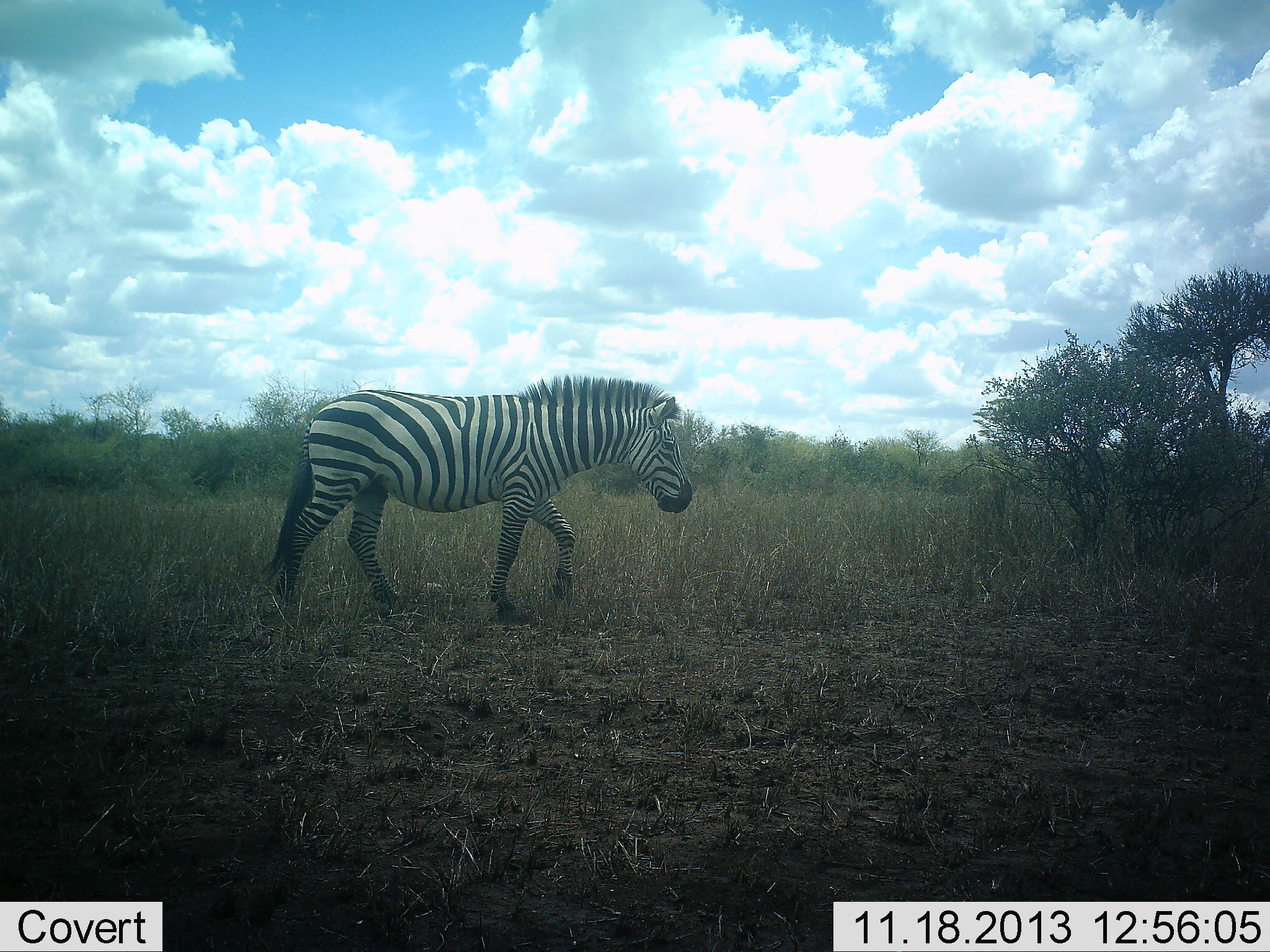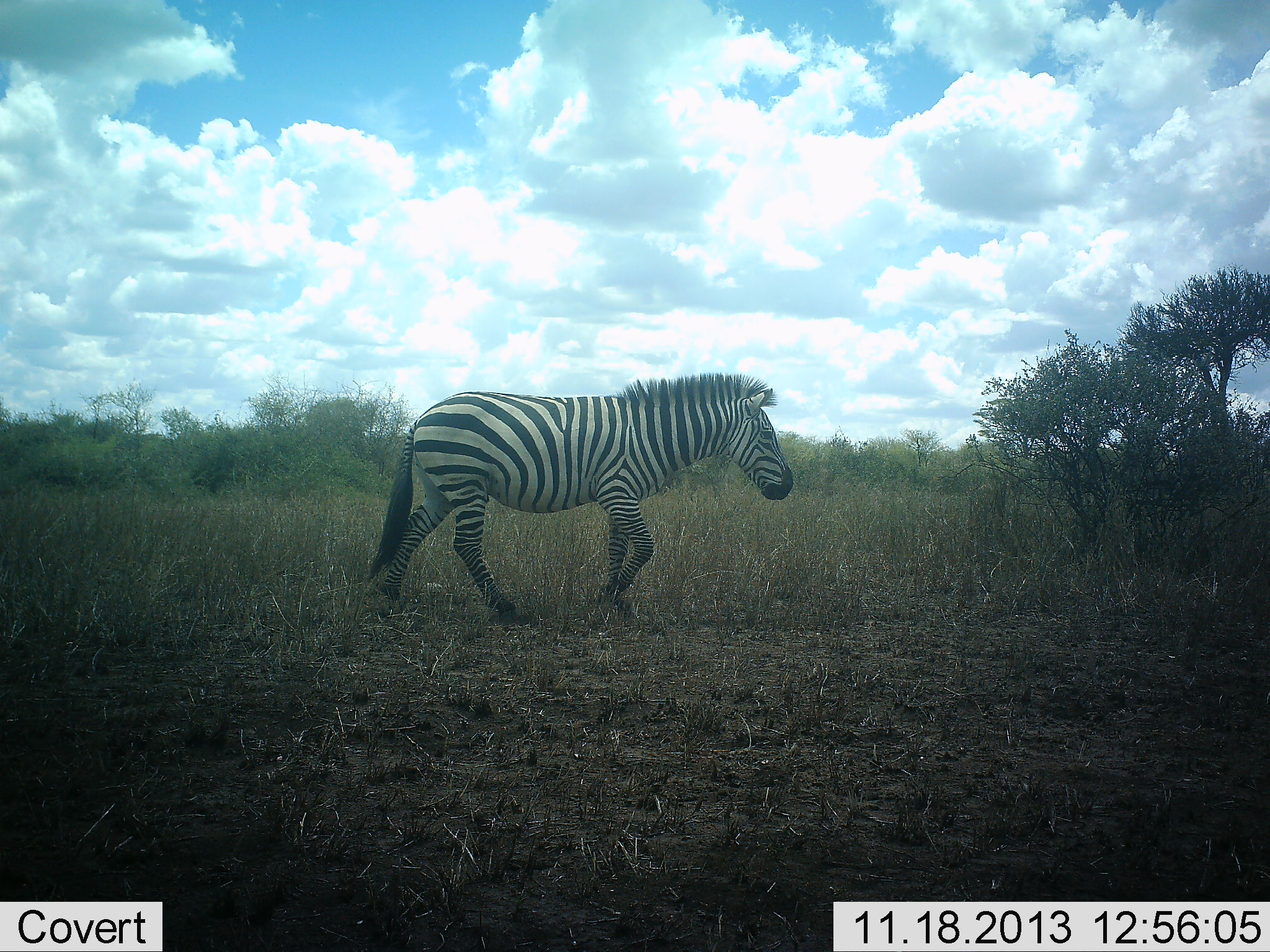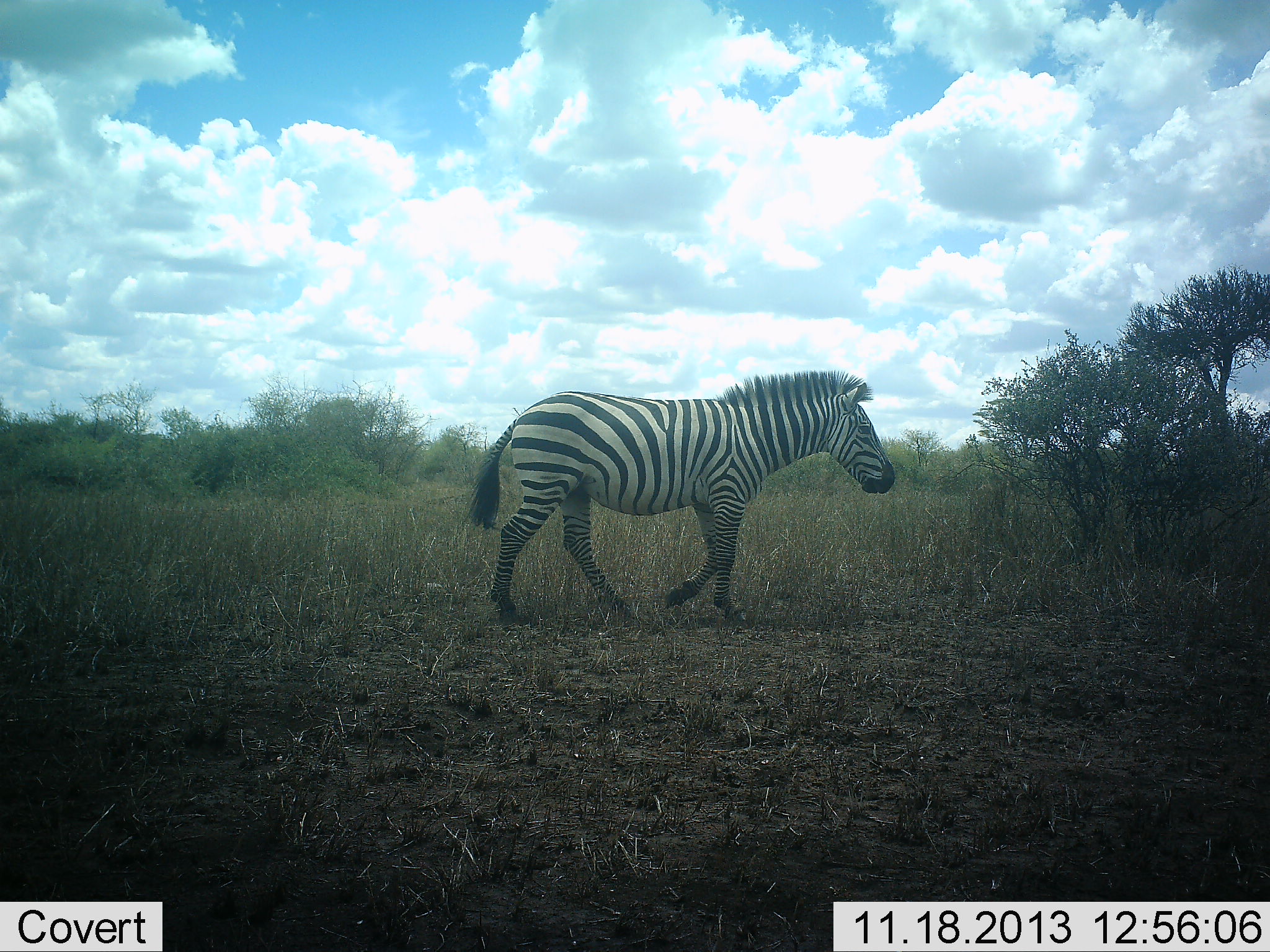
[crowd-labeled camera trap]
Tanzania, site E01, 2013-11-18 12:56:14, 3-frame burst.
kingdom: Animalia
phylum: Chordata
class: Mammalia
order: Perissodactyla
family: Equidae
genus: Equus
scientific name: Equus quagga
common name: plains zebra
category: zebra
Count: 1.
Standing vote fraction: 10%.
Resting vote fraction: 0%.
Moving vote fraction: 100%.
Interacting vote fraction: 0%.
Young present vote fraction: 0%.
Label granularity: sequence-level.